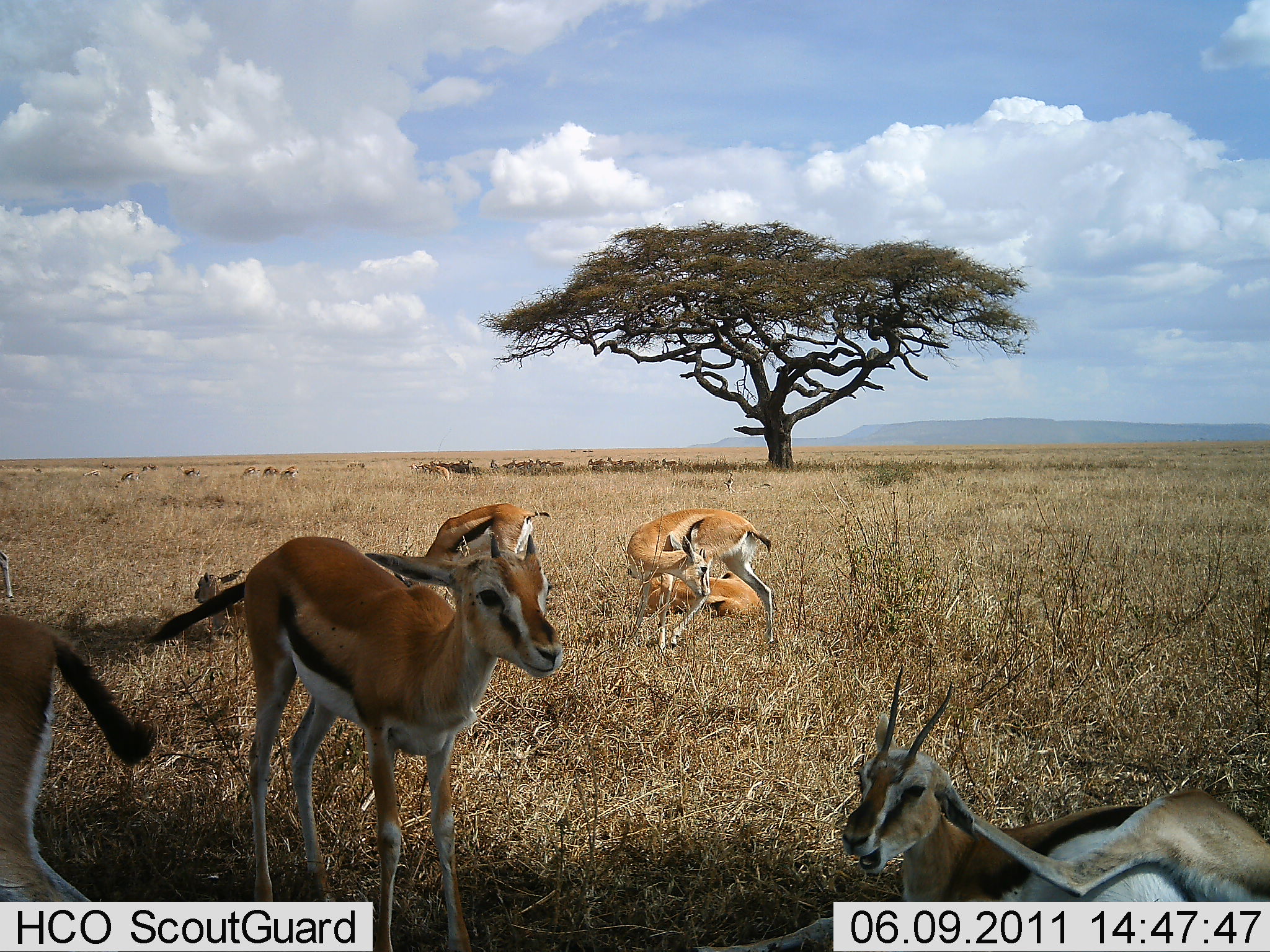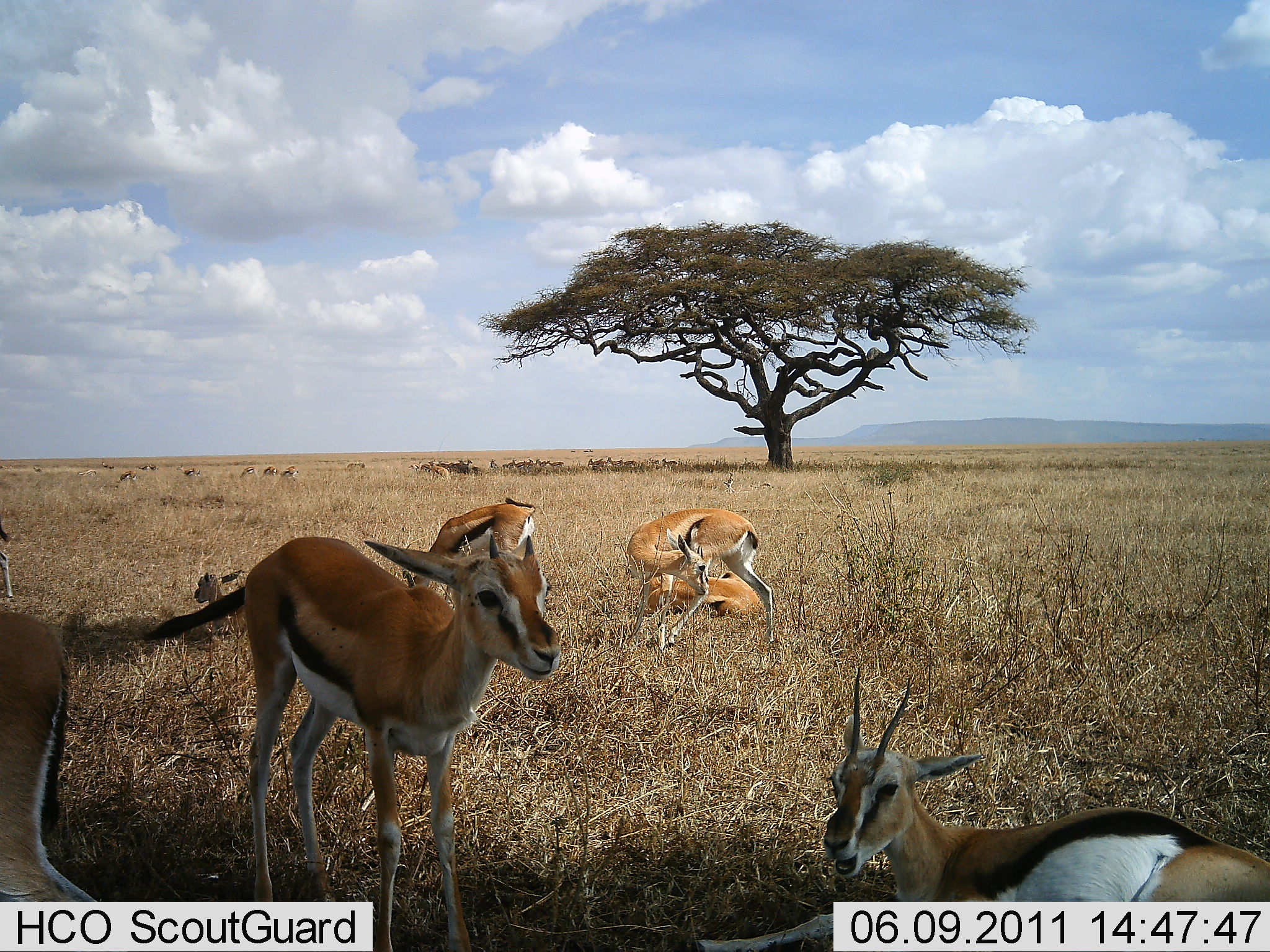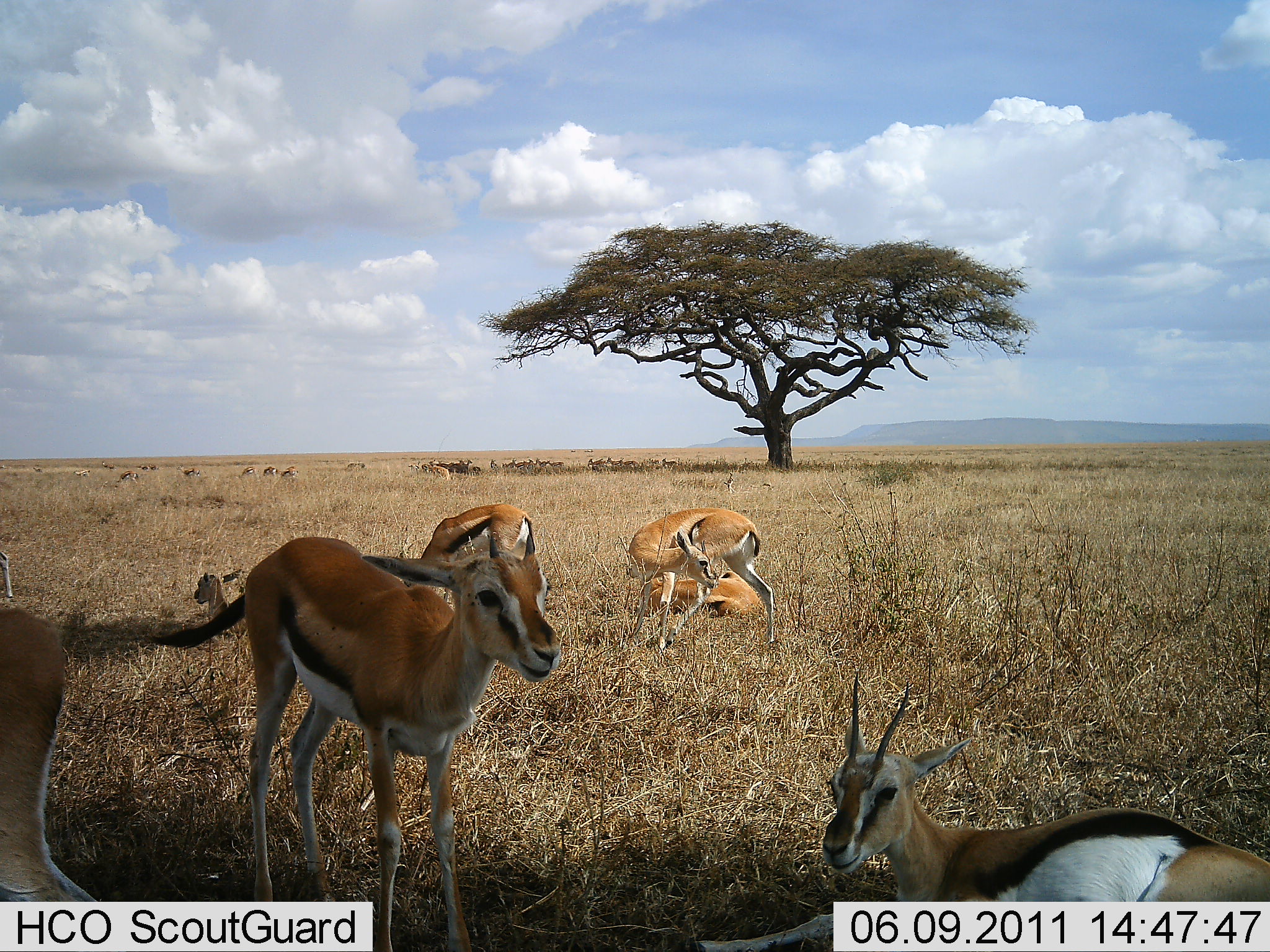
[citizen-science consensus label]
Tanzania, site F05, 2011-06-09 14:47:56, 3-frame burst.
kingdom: Animalia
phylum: Chordata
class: Mammalia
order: Artiodactyla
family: Bovidae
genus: Eudorcas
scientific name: Eudorcas thomsonii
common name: thomson's gazelle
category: gazellethomsons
Gazellethomsons (thomson's gazelle) (Eudorcas thomsonii), count 7. Behavior (volunteer vote fractions): standing 70%, resting 100%, moving 20%, interacting 0%. Young present (vote fraction): 10%. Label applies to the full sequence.